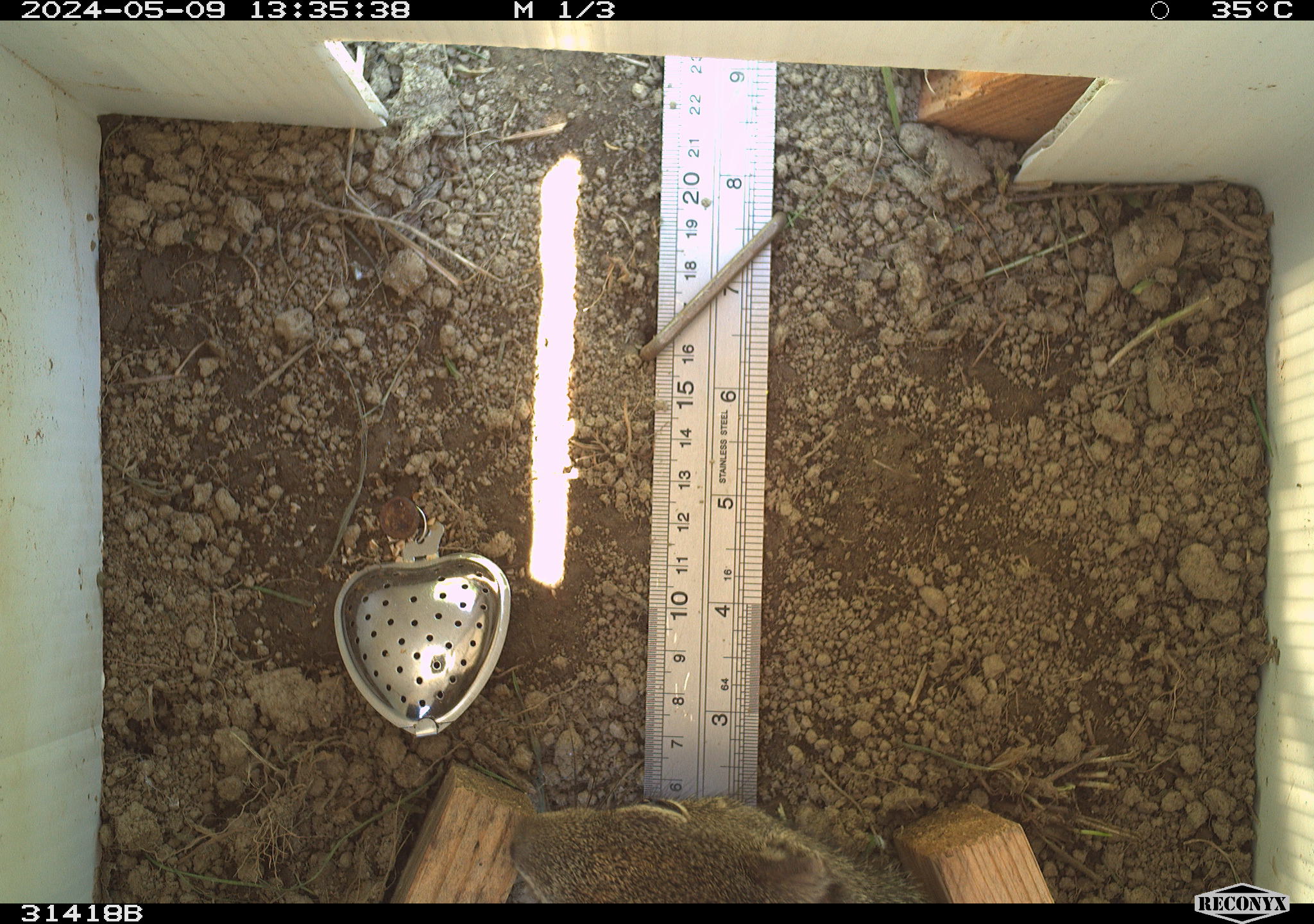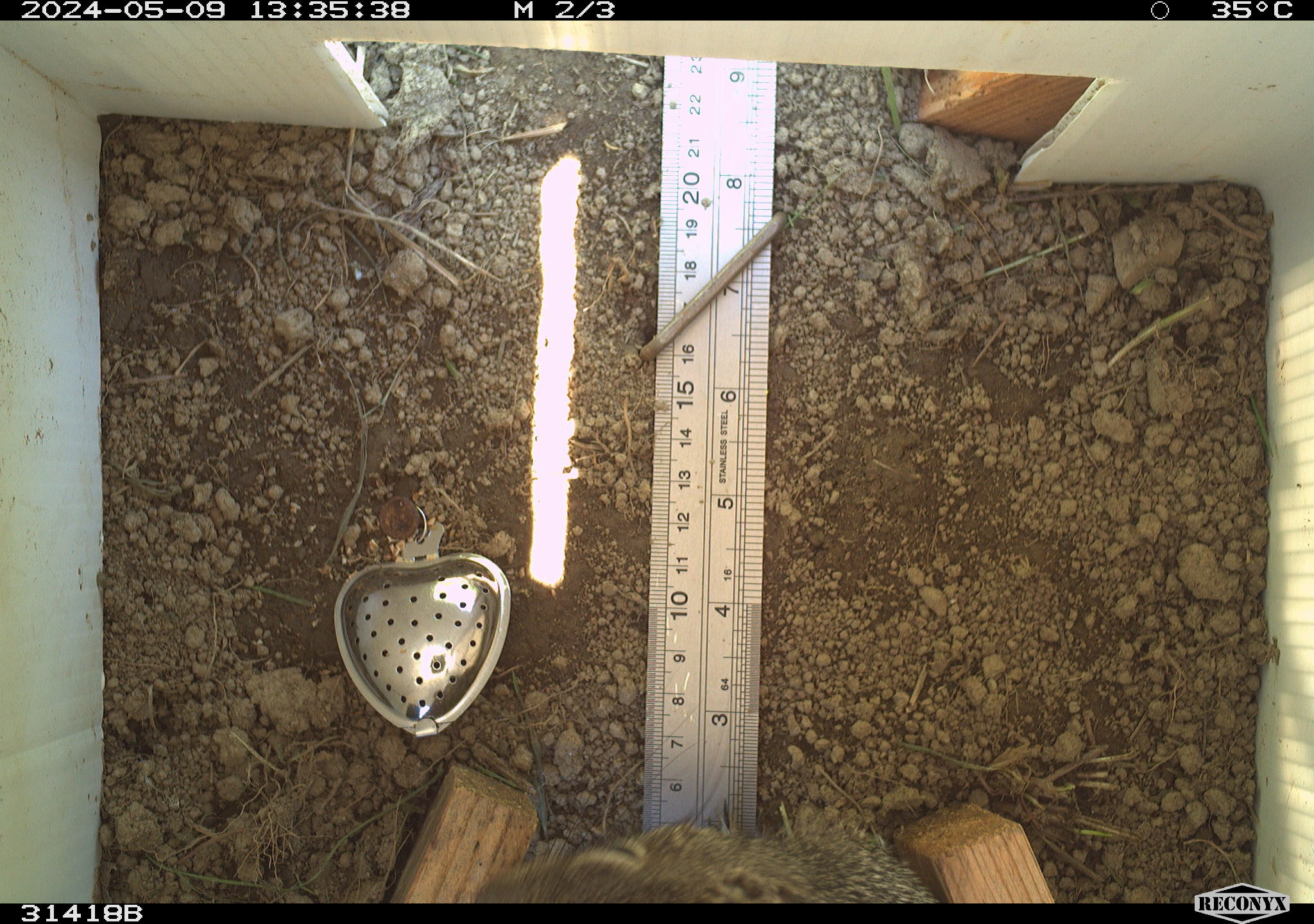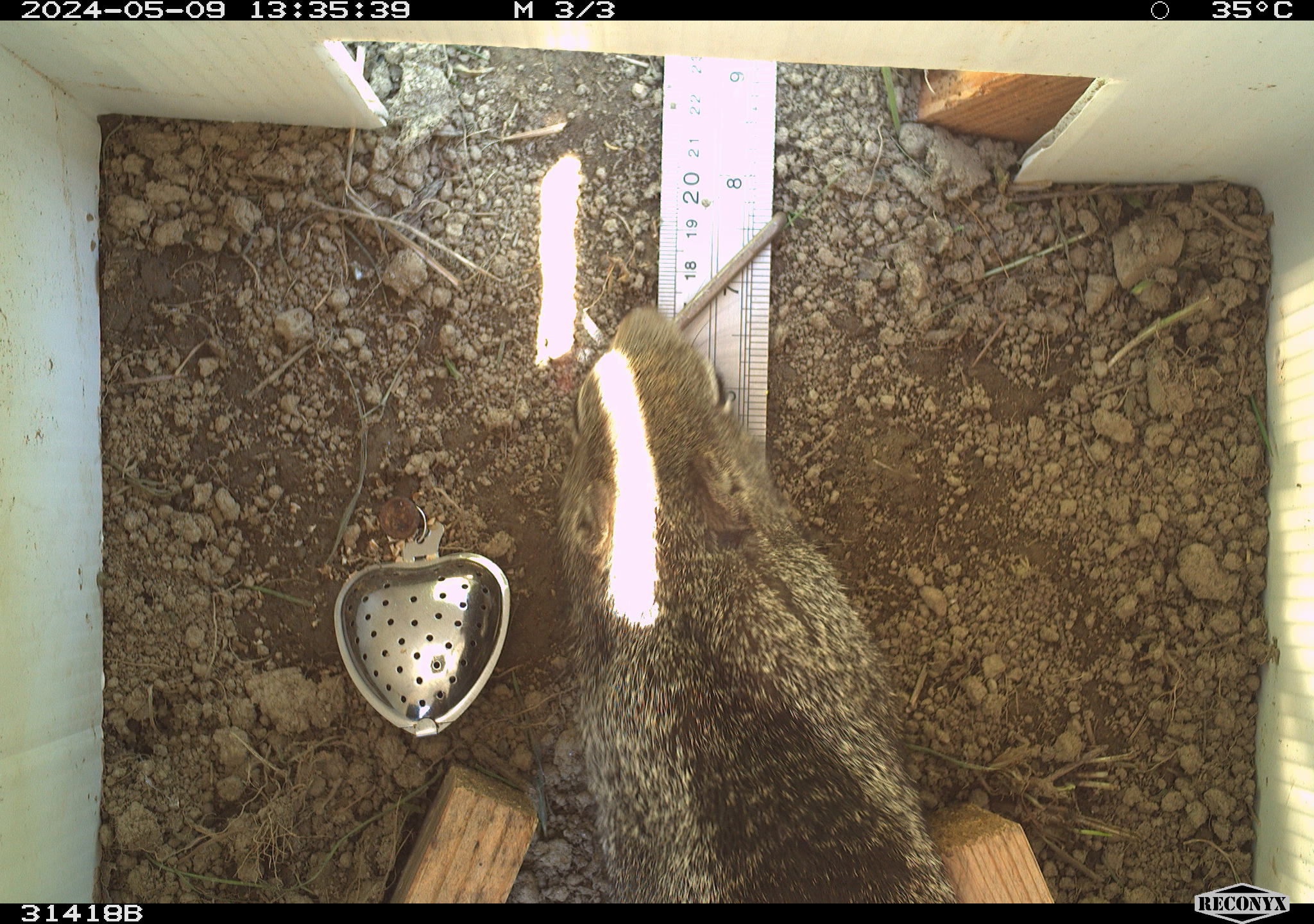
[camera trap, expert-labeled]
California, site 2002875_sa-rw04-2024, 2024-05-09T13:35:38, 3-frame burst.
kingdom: Animalia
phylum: Chordata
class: Mammalia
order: Rodentia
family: Sciuridae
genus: Otospermophilus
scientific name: Otospermophilus beecheyi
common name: california ground squirrel